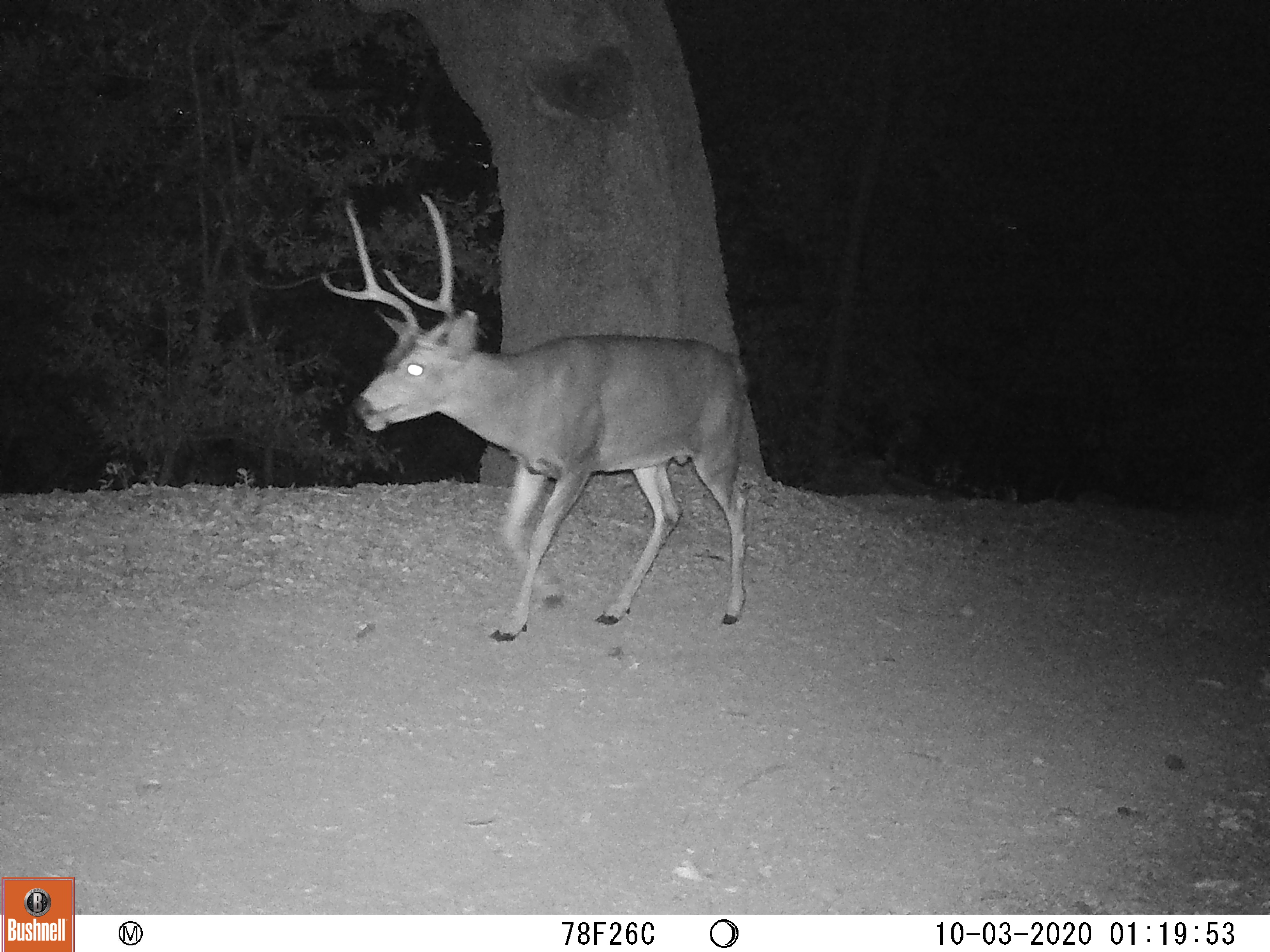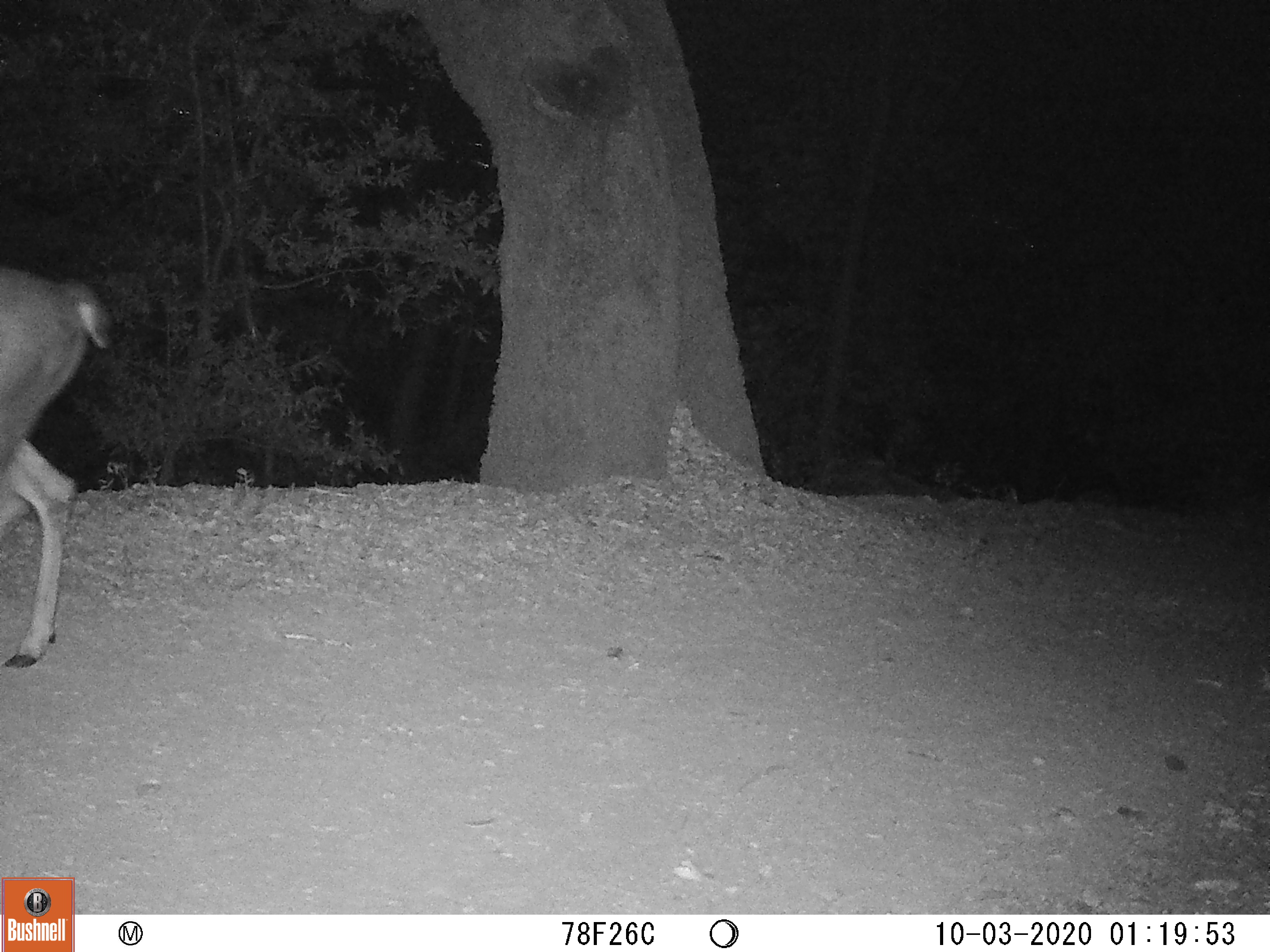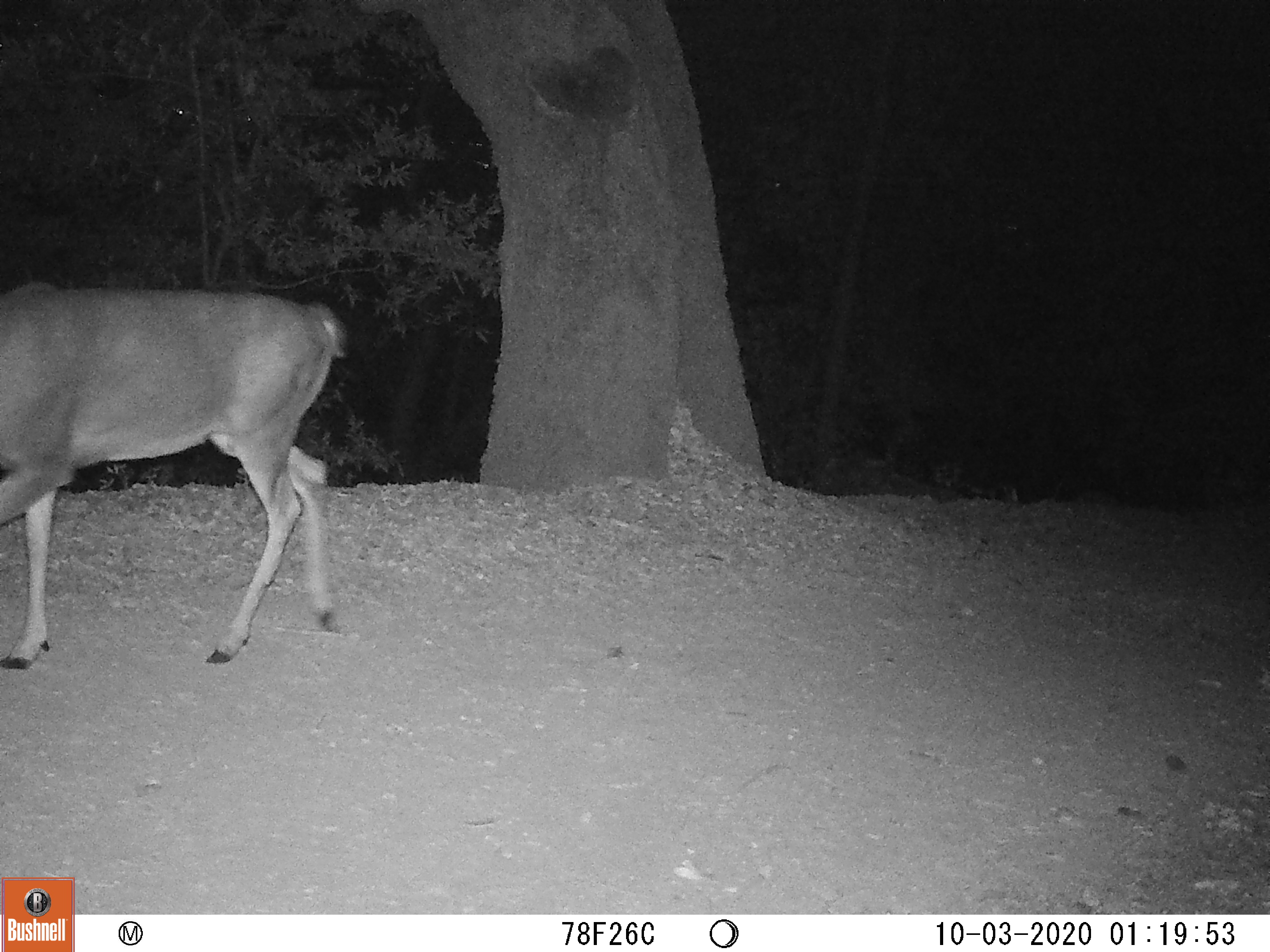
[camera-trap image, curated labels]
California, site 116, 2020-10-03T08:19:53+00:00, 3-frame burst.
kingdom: Animalia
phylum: Chordata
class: Mammalia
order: Artiodactyla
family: Cervidae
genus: Odocoileus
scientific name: Odocoileus hemionus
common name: mule deer